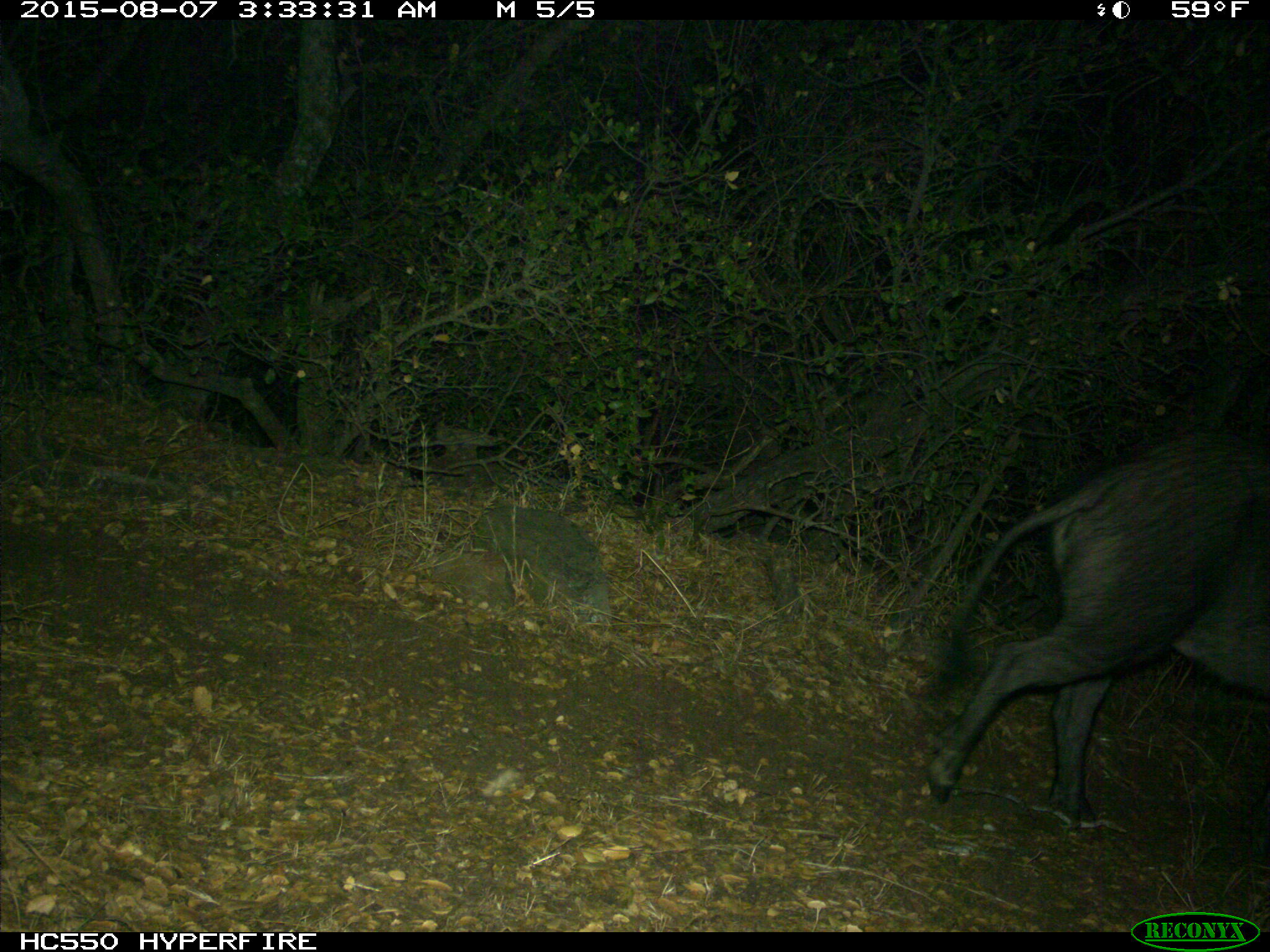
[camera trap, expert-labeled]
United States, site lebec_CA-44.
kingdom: Animalia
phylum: Chordata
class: Mammalia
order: Artiodactyla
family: Suidae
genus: Sus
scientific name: Sus scrofa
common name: wild boar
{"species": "Sus scrofa (wild boar)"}